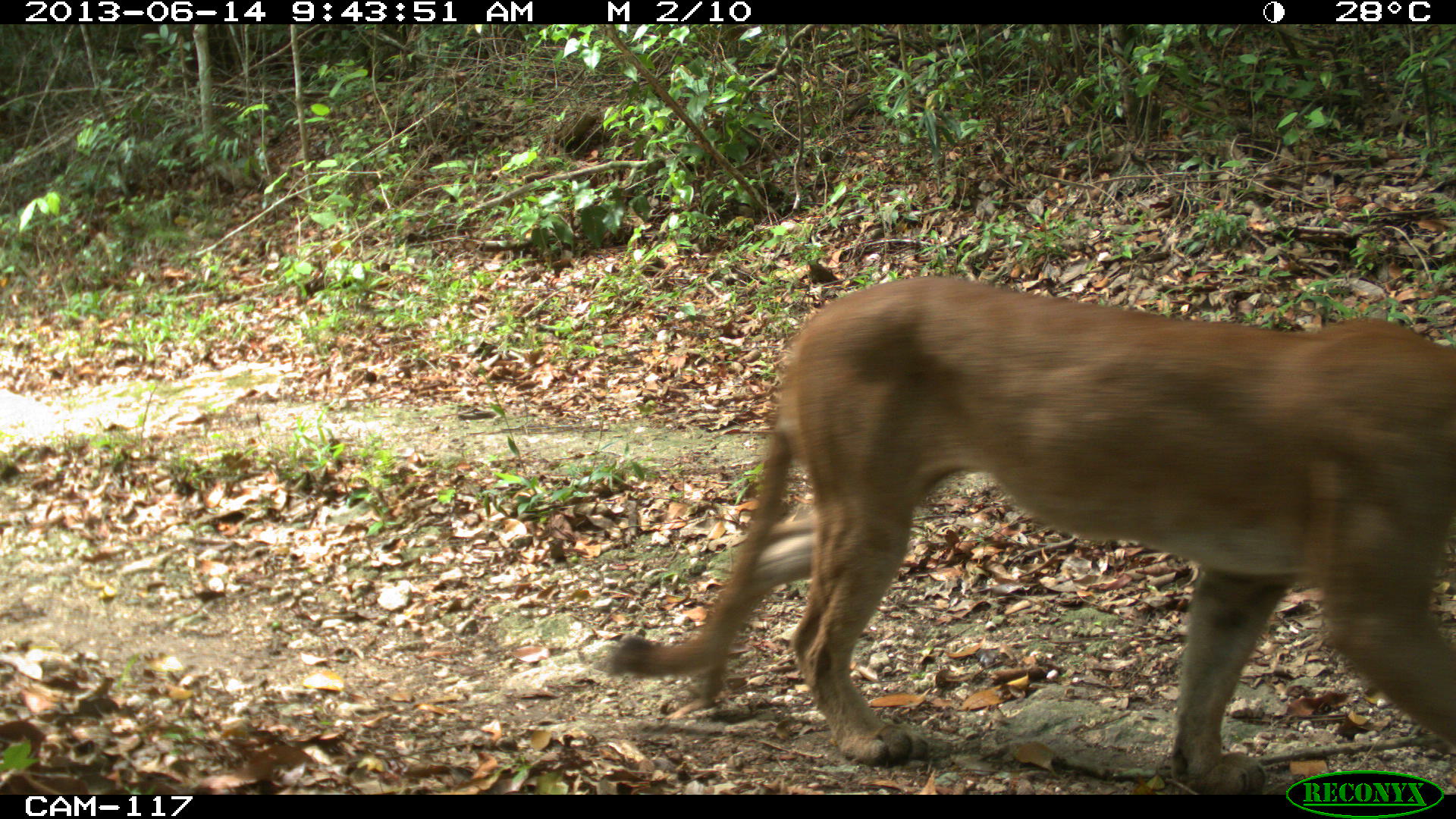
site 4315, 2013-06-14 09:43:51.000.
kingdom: Animalia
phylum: Chordata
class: Mammalia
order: Carnivora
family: Felidae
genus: Puma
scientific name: Puma concolor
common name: mountain lion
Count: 1.